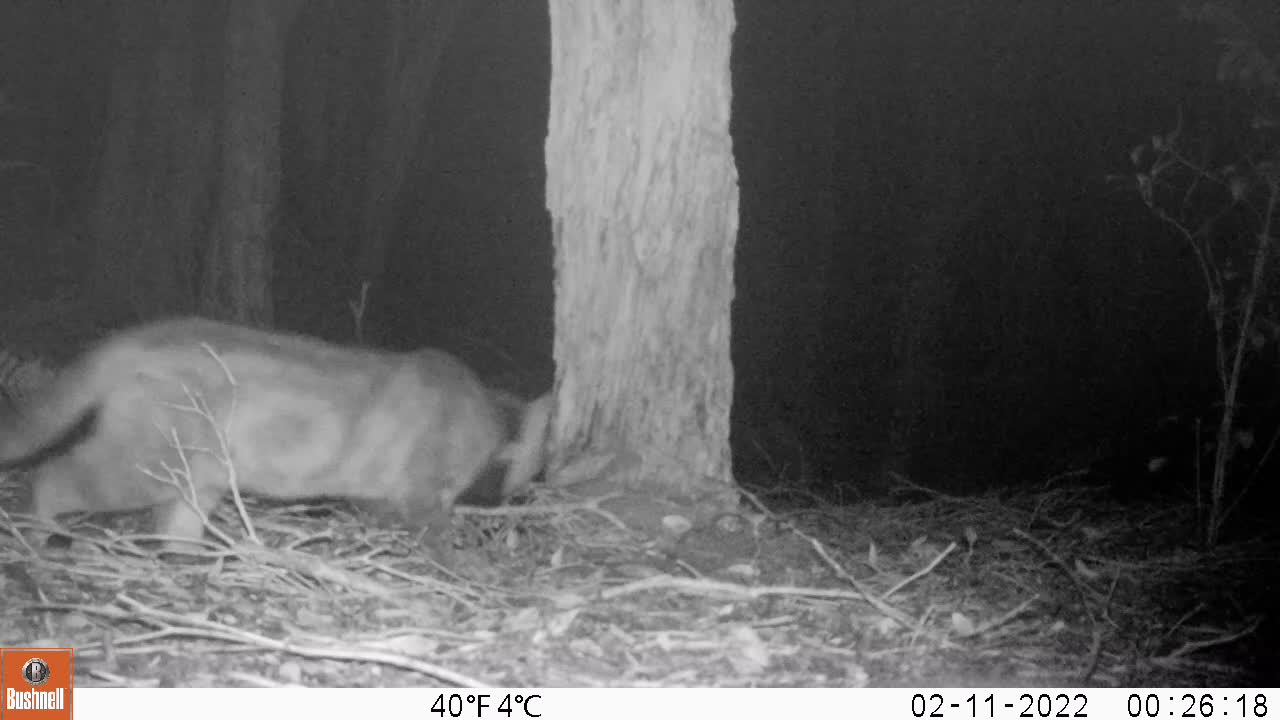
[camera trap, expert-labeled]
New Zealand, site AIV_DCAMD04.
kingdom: Animalia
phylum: Chordata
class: Mammalia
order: Carnivora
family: Felidae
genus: Felis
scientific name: Felis catus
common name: domestic cat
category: cat